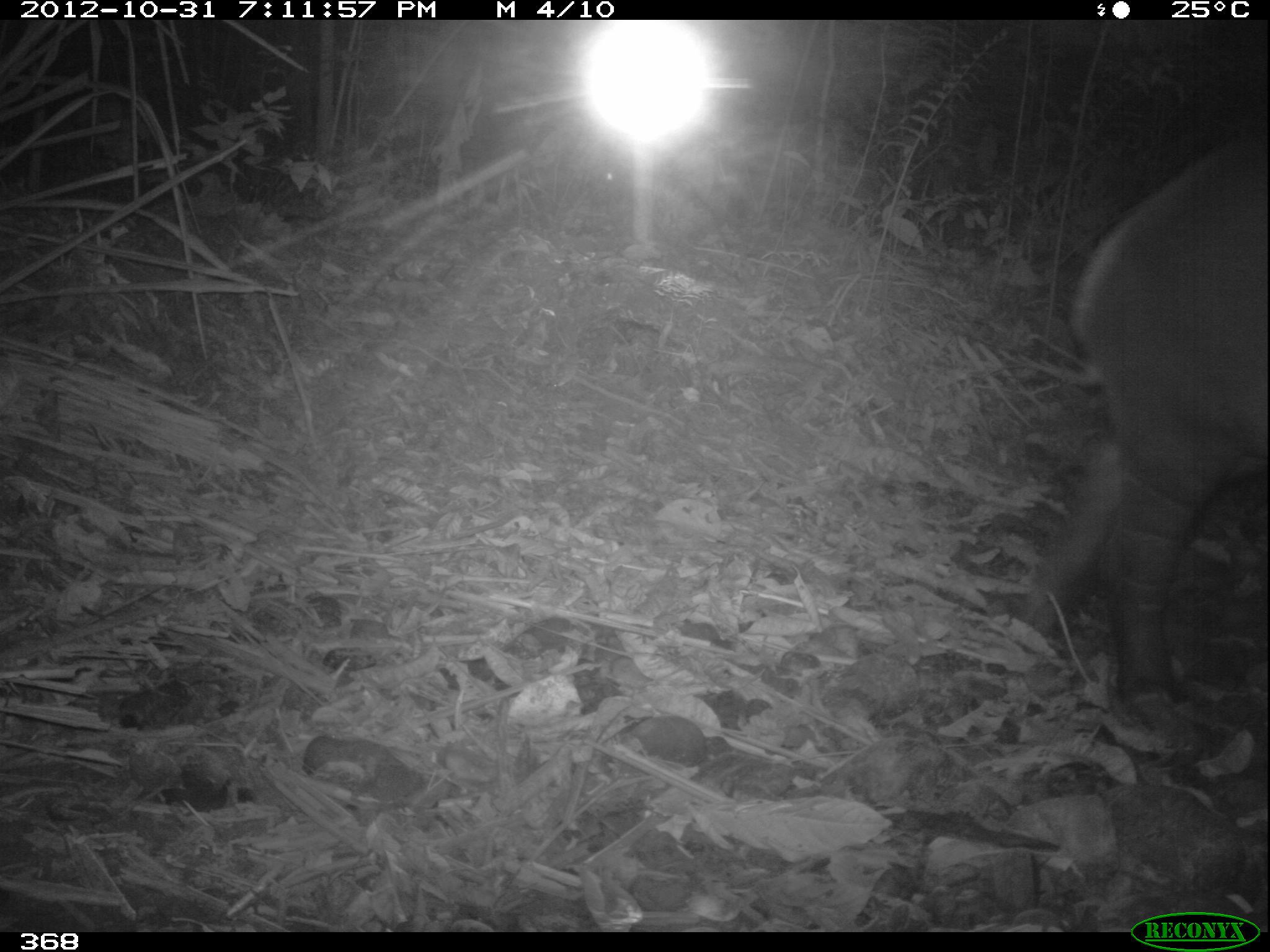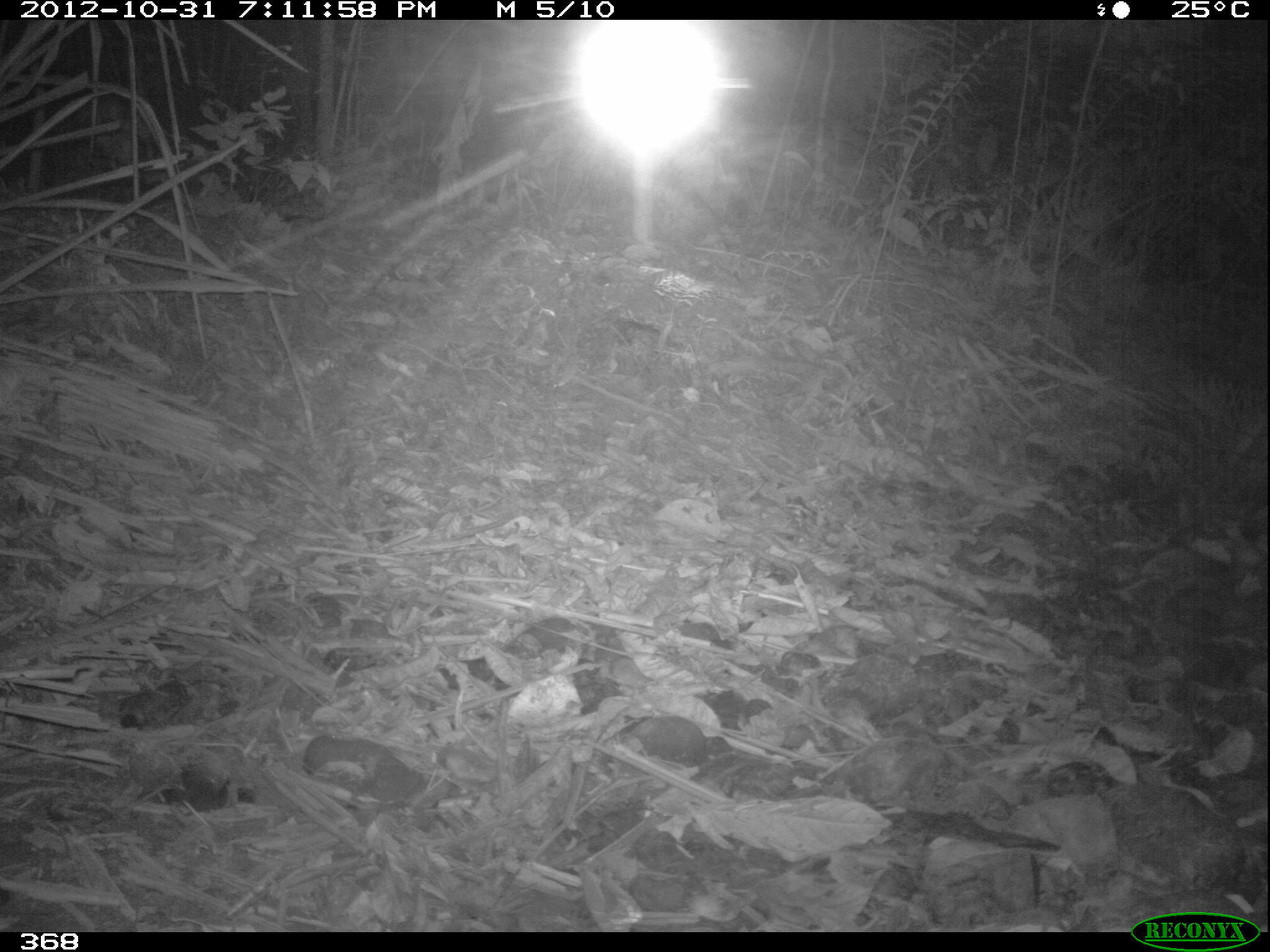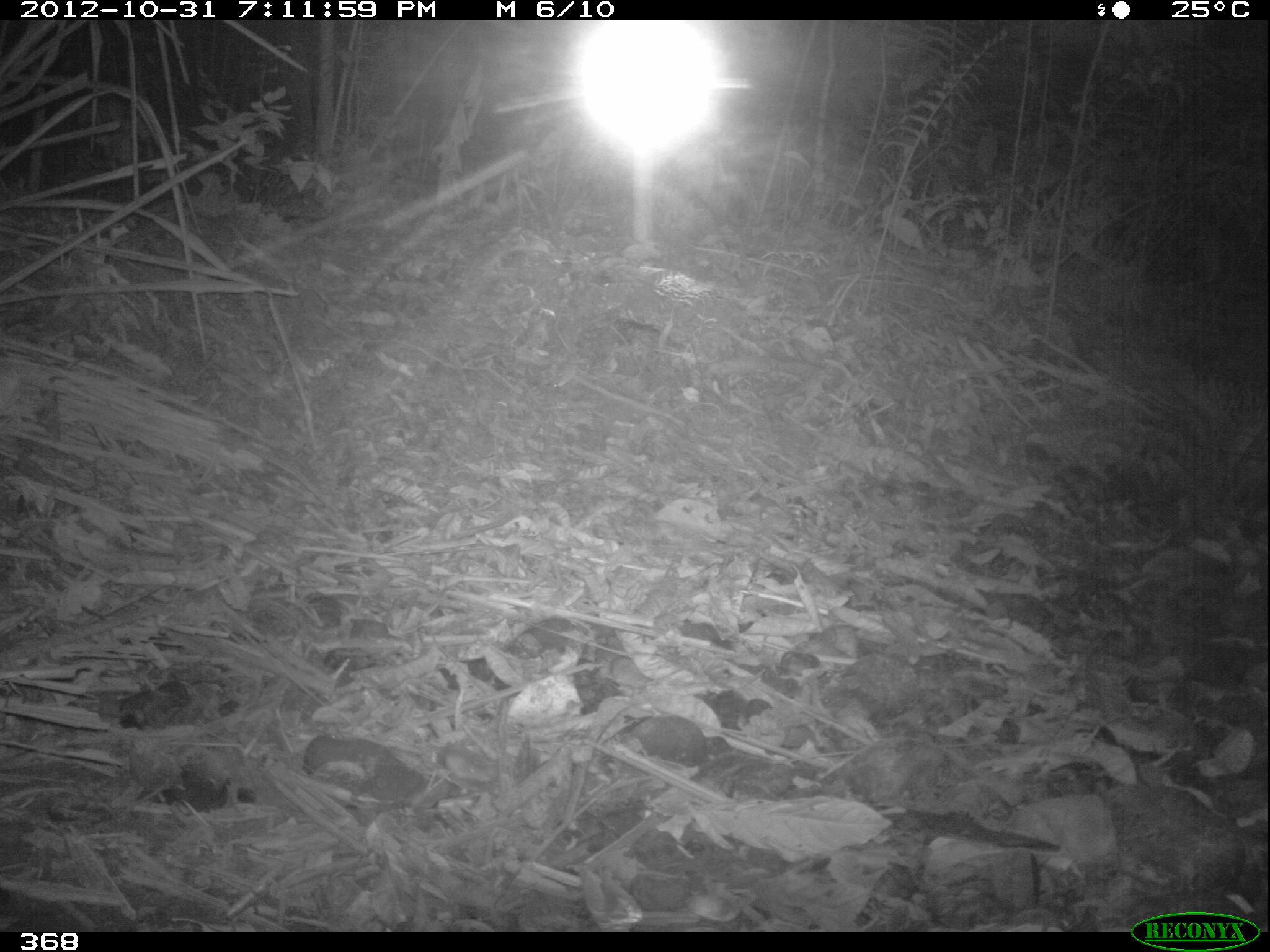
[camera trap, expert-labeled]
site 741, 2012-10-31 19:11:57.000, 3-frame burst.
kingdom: Animalia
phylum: Chordata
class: Mammalia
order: Perissodactyla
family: Tapiridae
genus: Tapirus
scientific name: Tapirus terrestris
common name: south american tapir